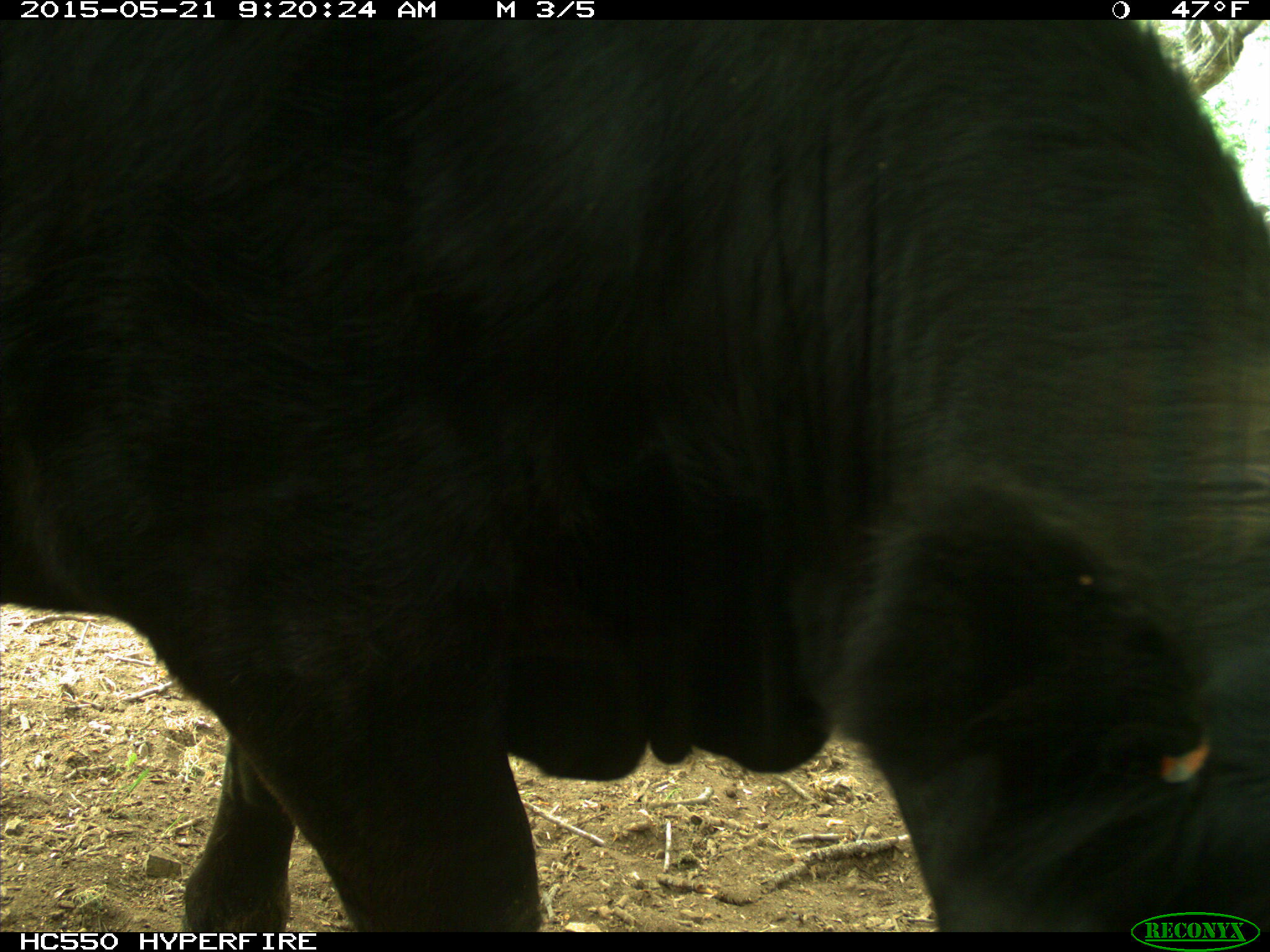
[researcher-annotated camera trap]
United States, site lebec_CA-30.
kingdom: Animalia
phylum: Chordata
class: Mammalia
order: Artiodactyla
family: Bovidae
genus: Bos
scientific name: Bos taurus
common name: domestic cow